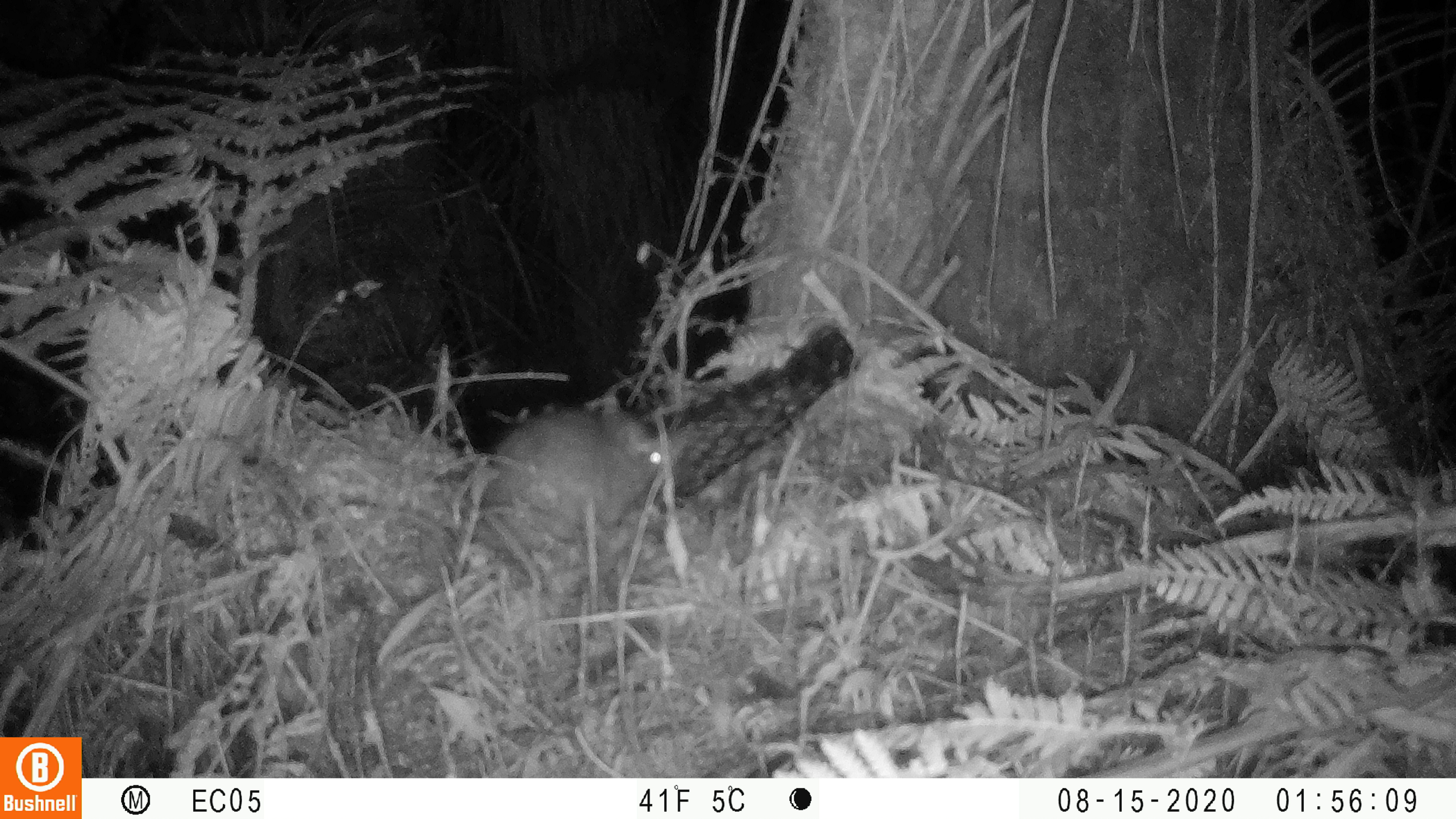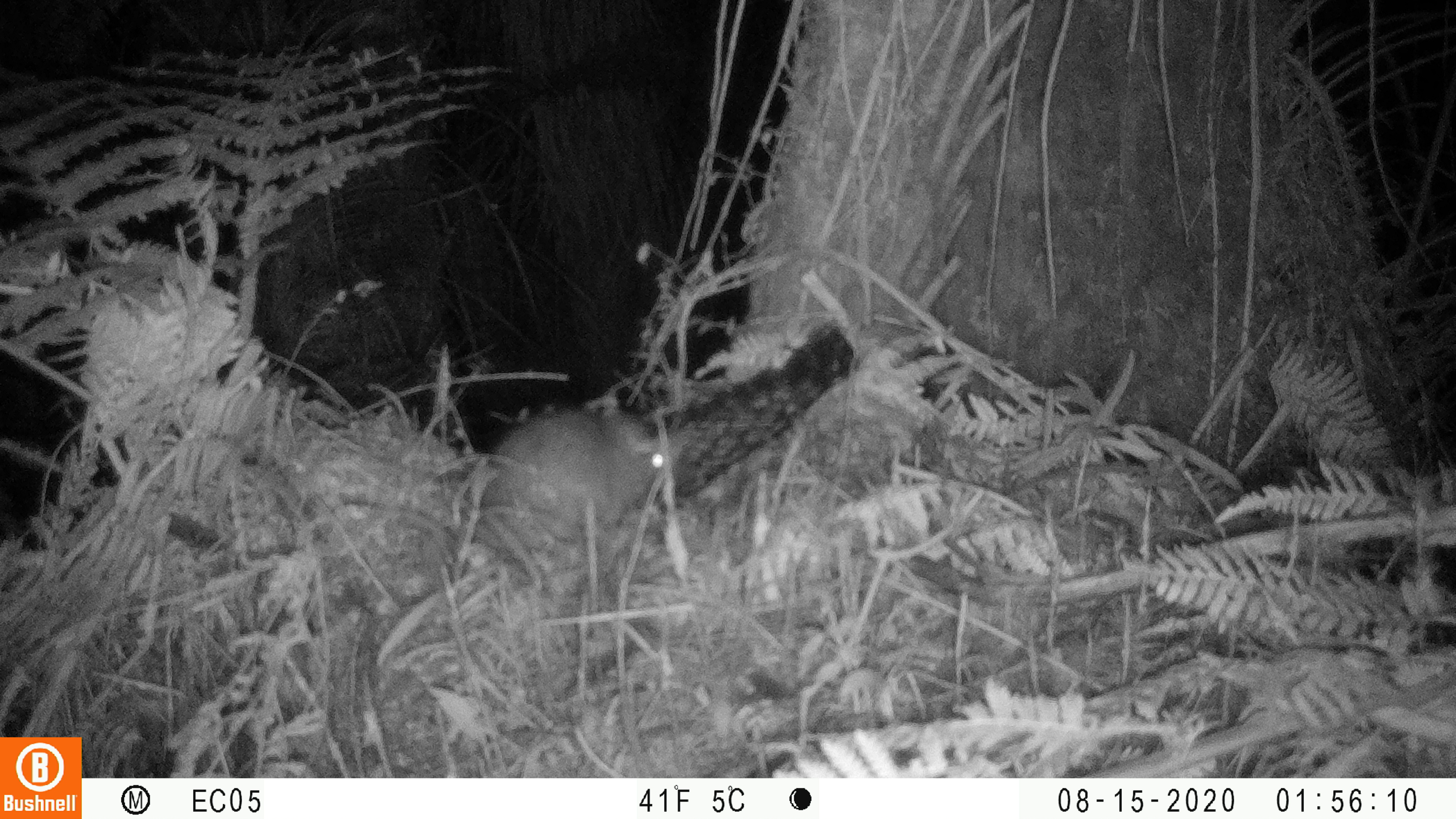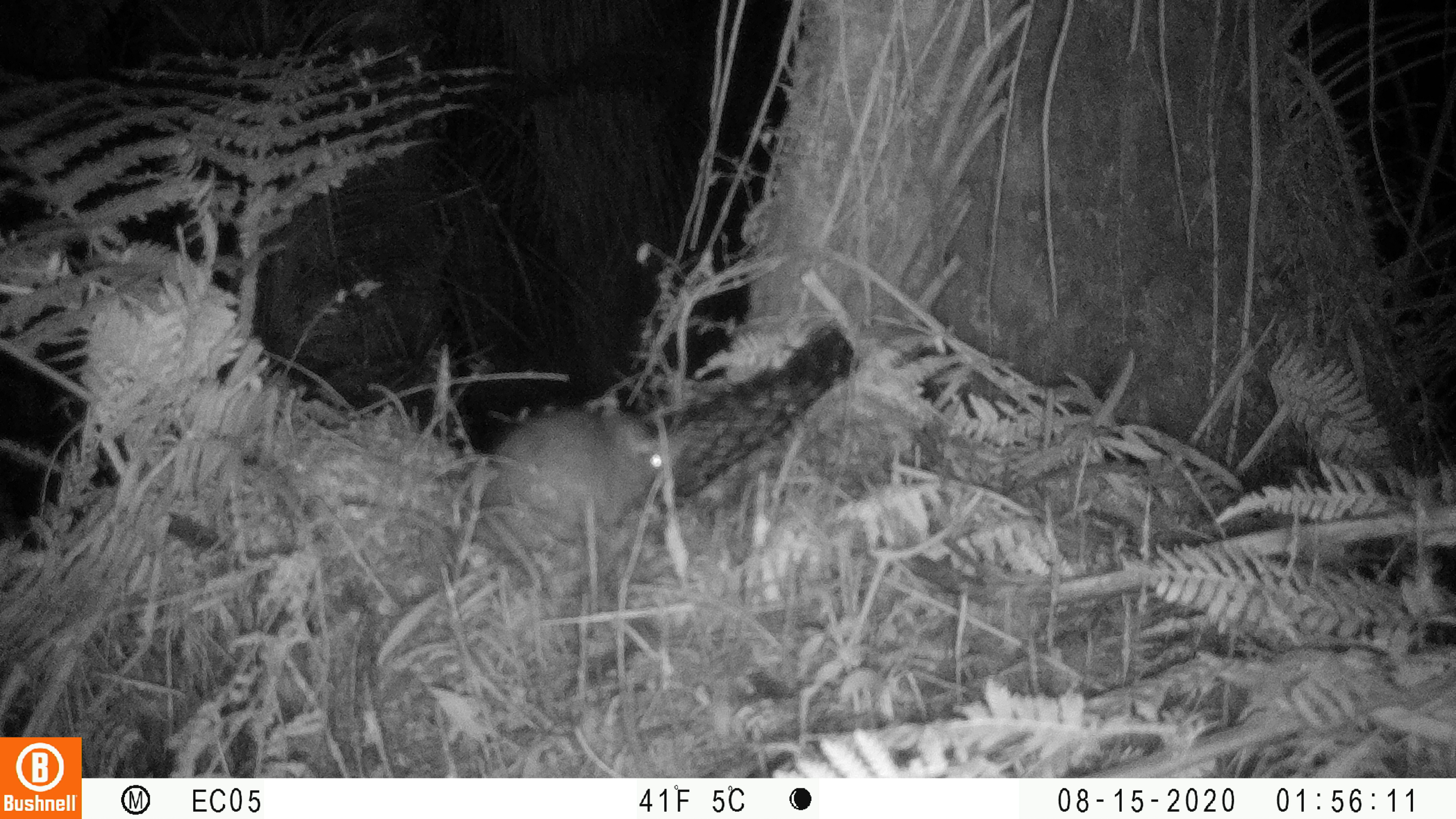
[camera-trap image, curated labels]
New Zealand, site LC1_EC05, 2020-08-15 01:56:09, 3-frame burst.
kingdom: Animalia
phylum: Chordata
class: Mammalia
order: Rodentia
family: Muridae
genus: Rattus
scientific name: Rattus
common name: rat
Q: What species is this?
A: Rat (Rattus).